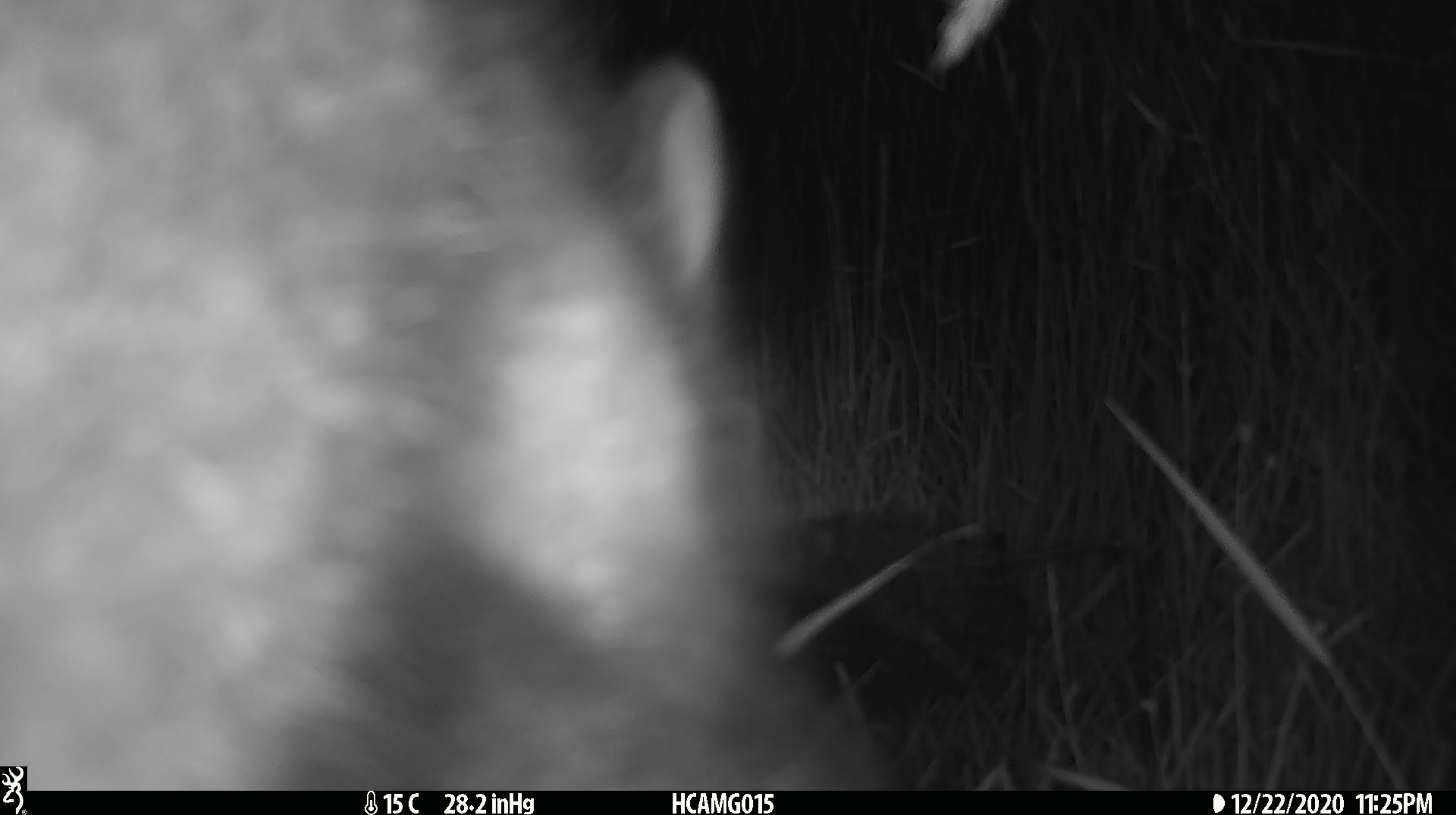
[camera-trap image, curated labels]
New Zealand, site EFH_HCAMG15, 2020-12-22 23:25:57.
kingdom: Animalia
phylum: Chordata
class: Mammalia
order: Diprotodontia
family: Phalangeridae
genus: Trichosurus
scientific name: Trichosurus vulpecula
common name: common brushtail possum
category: possum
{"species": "possum (common brushtail possum) (Trichosurus vulpecula)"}